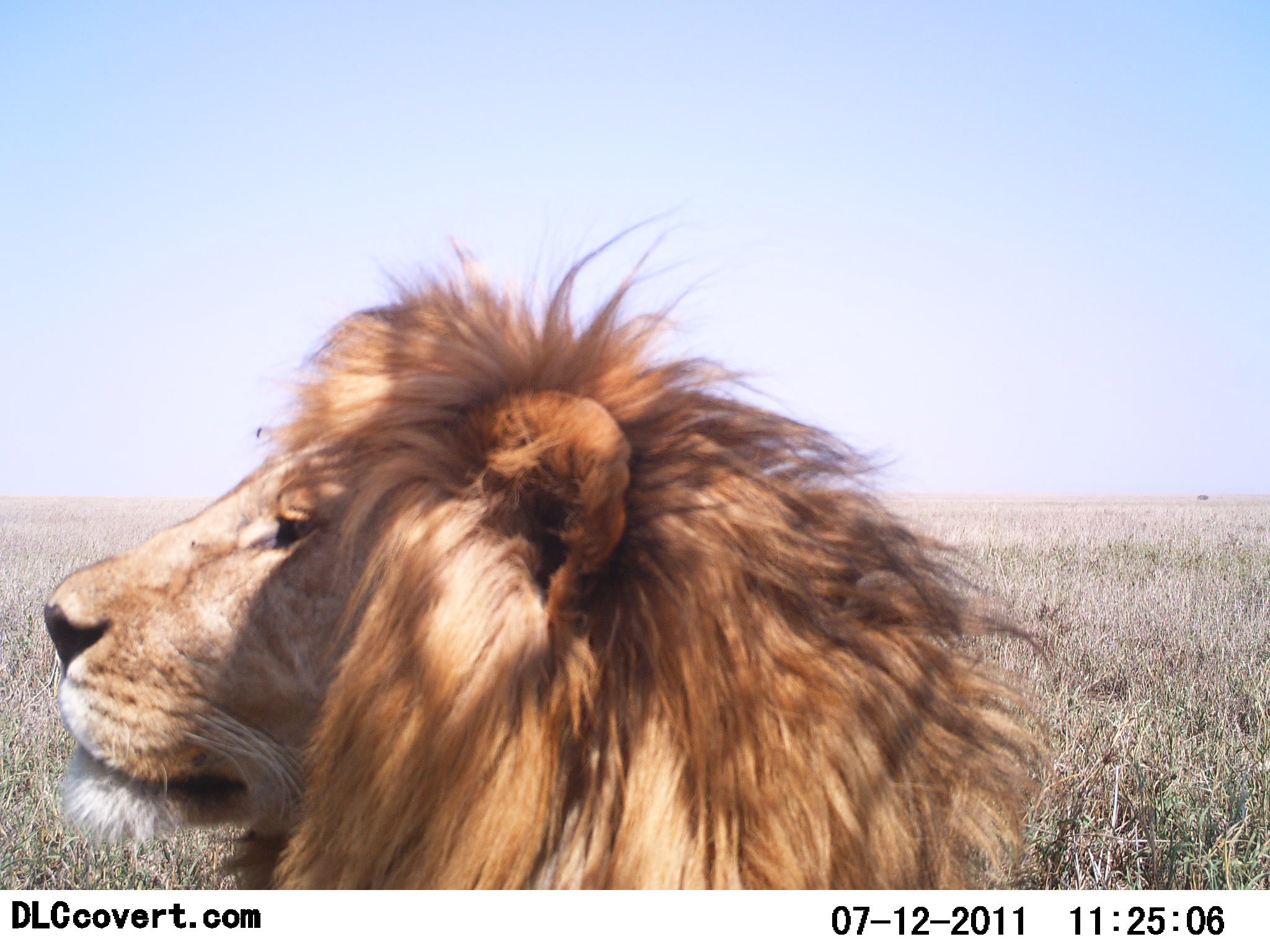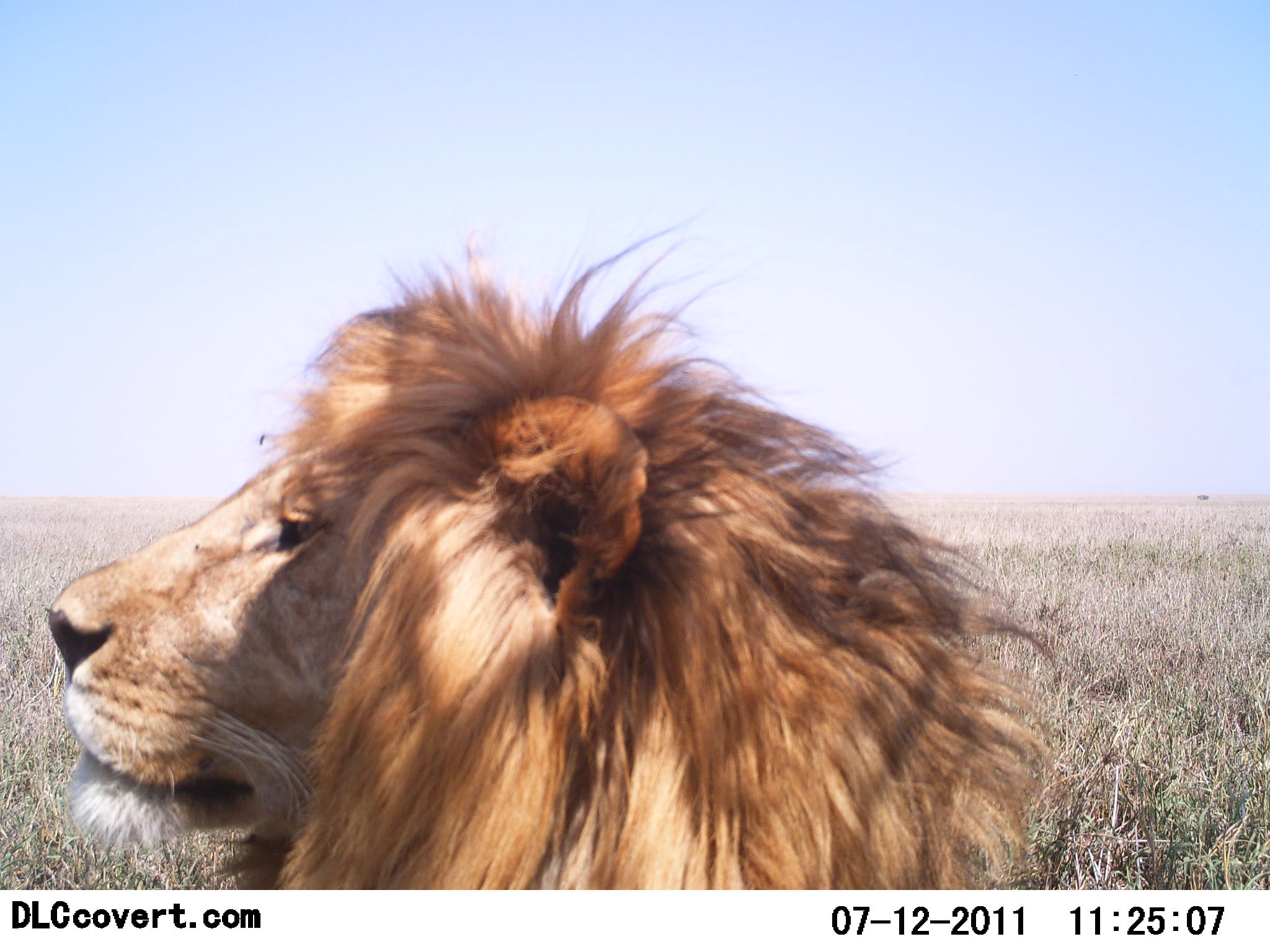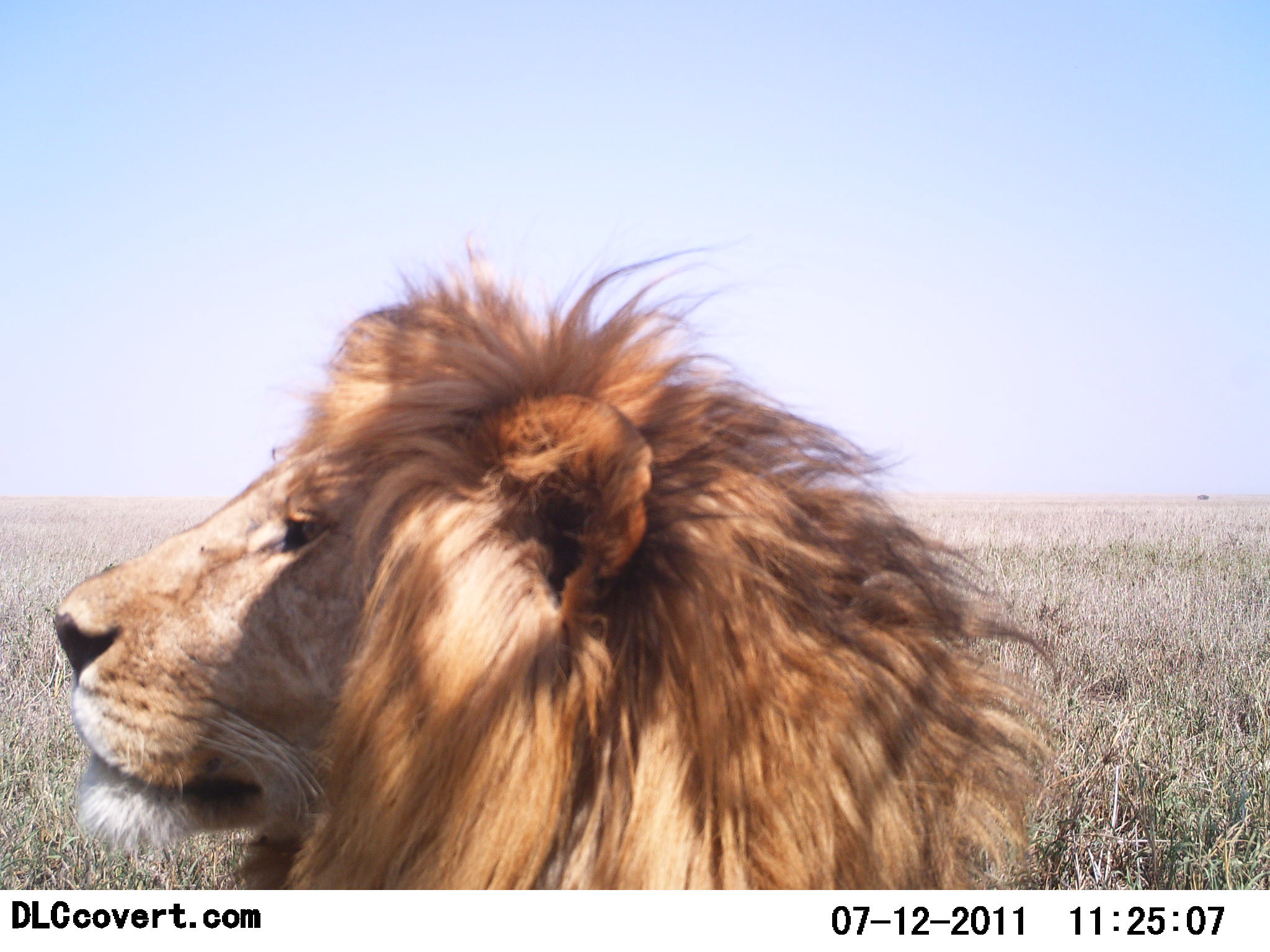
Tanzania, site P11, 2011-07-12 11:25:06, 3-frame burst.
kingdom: Animalia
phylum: Chordata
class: Mammalia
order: Carnivora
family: Felidae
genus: Panthera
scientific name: Panthera leo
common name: lion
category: lionmale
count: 1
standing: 9%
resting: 91%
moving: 0%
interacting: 0%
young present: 0%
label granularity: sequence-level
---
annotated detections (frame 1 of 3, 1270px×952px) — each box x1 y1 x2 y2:
animal: 42 201 1055 892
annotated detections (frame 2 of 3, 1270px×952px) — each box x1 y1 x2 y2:
animal: 49 199 1063 889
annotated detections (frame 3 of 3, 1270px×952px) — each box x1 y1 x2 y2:
animal: 50 240 1064 890